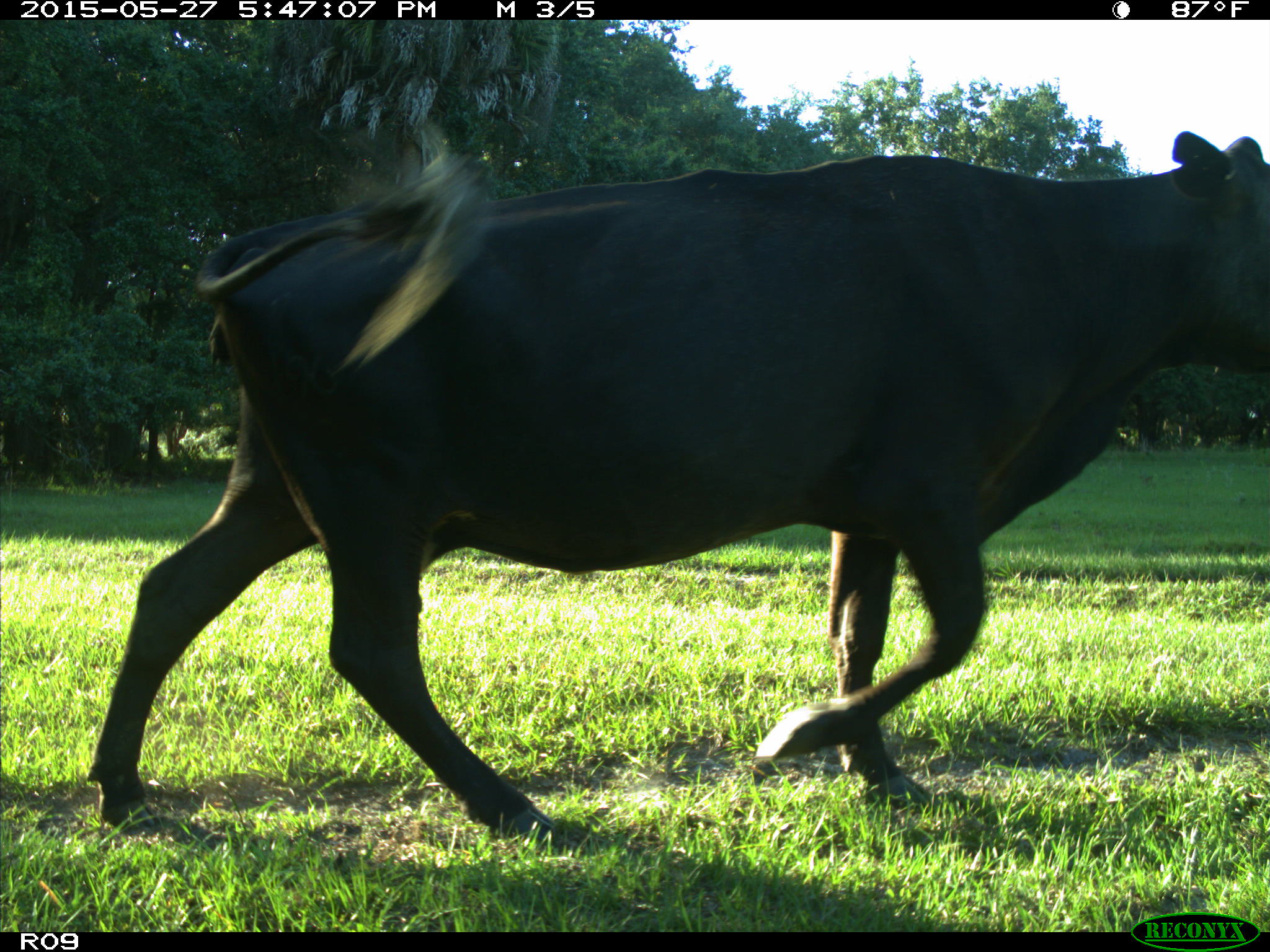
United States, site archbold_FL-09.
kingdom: Animalia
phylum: Chordata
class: Mammalia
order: Artiodactyla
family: Bovidae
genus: Bos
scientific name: Bos taurus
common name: domestic cow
Bos taurus (domestic cow).